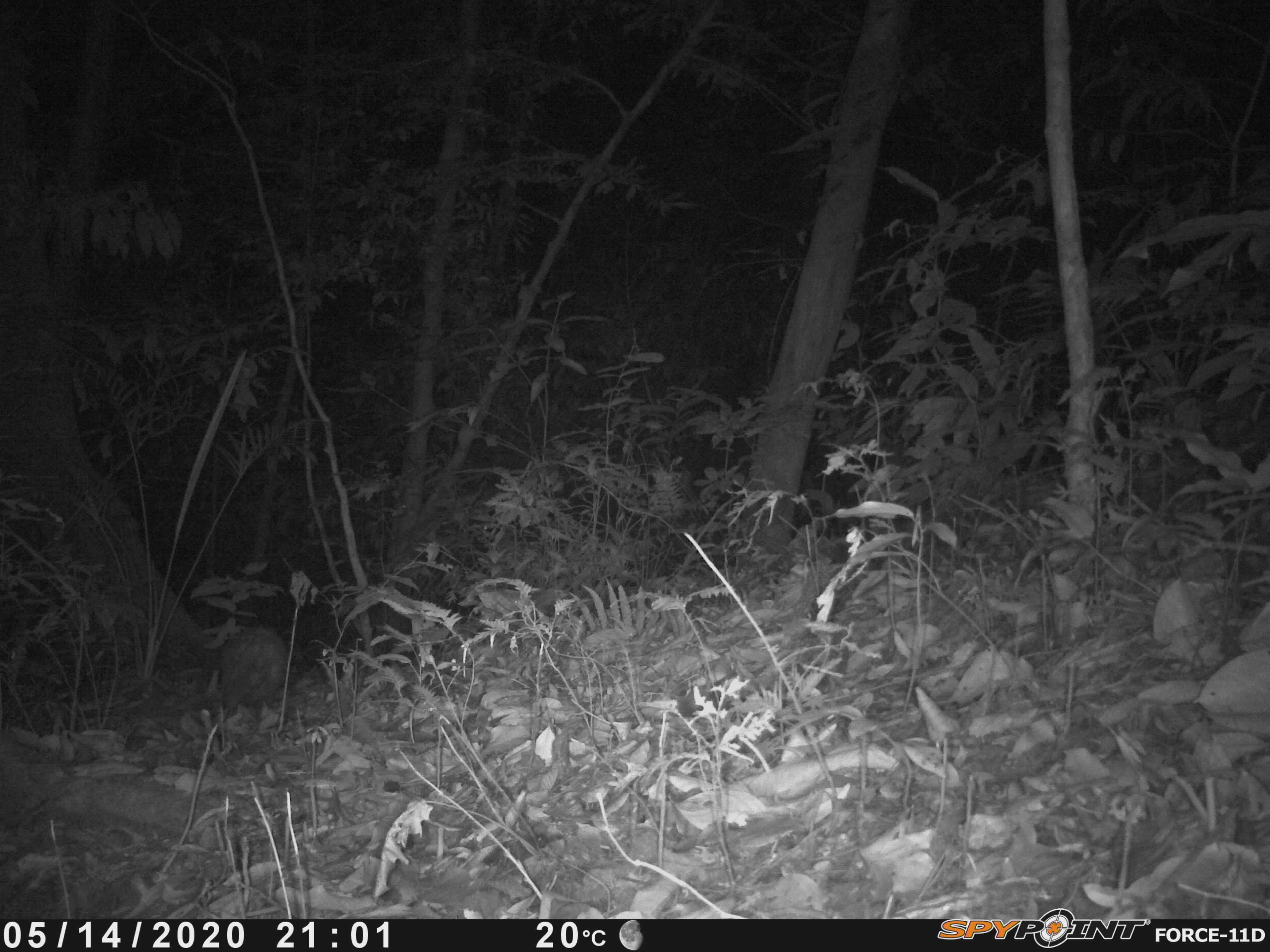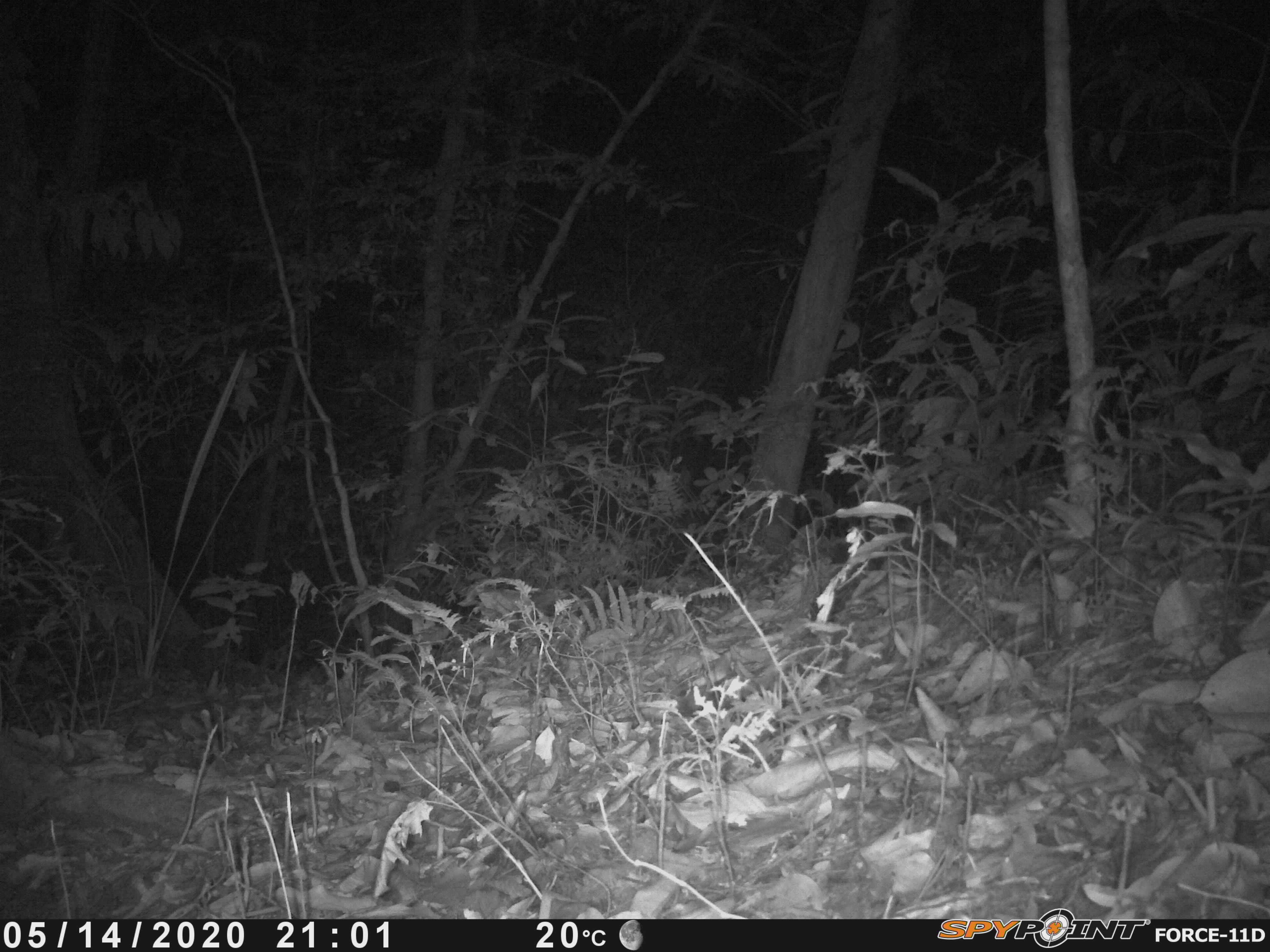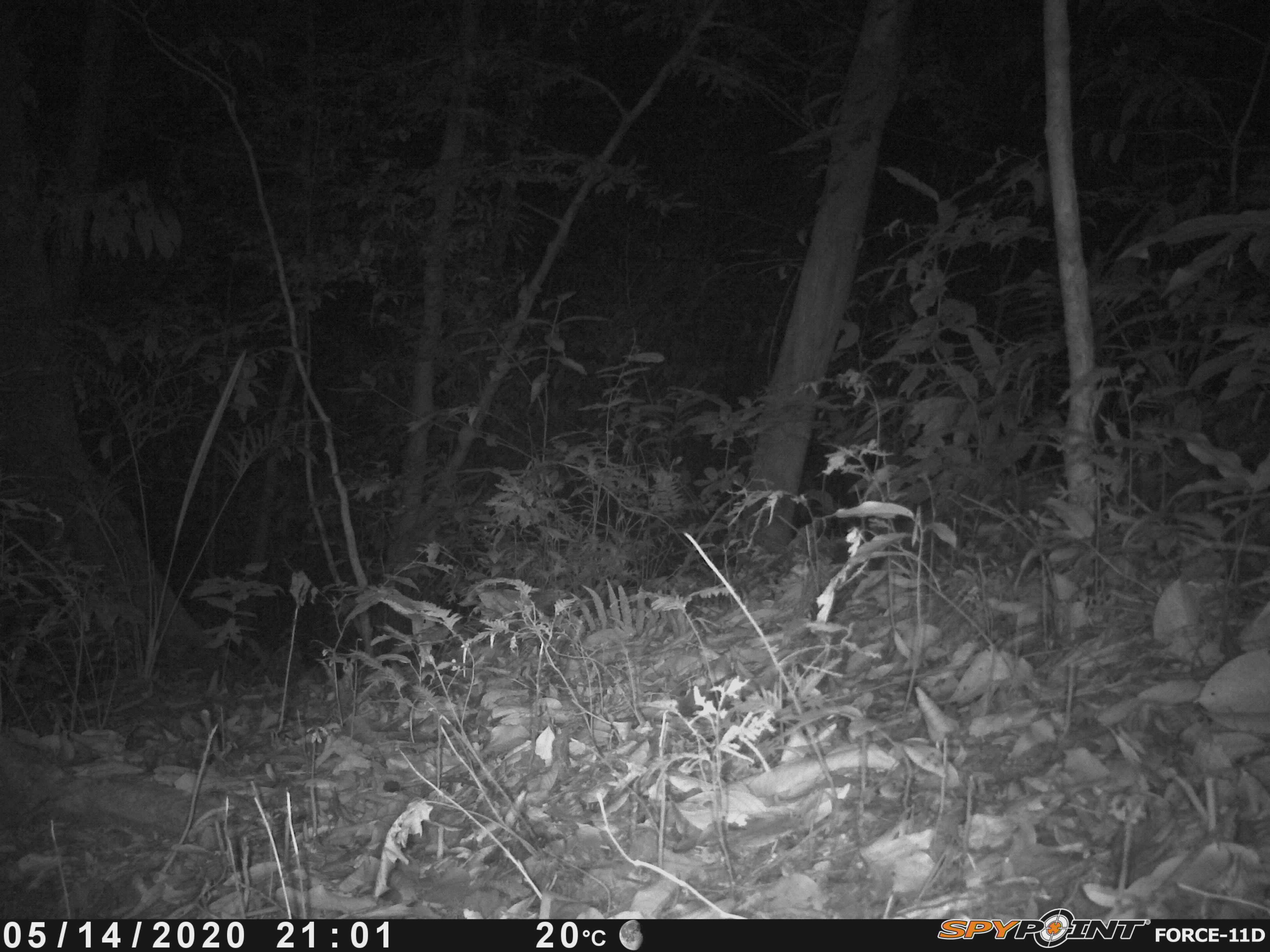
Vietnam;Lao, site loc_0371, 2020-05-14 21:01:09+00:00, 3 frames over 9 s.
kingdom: Animalia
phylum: Chordata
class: Mammalia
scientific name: Mammalia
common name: mammal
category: unidentified small mammal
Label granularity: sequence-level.